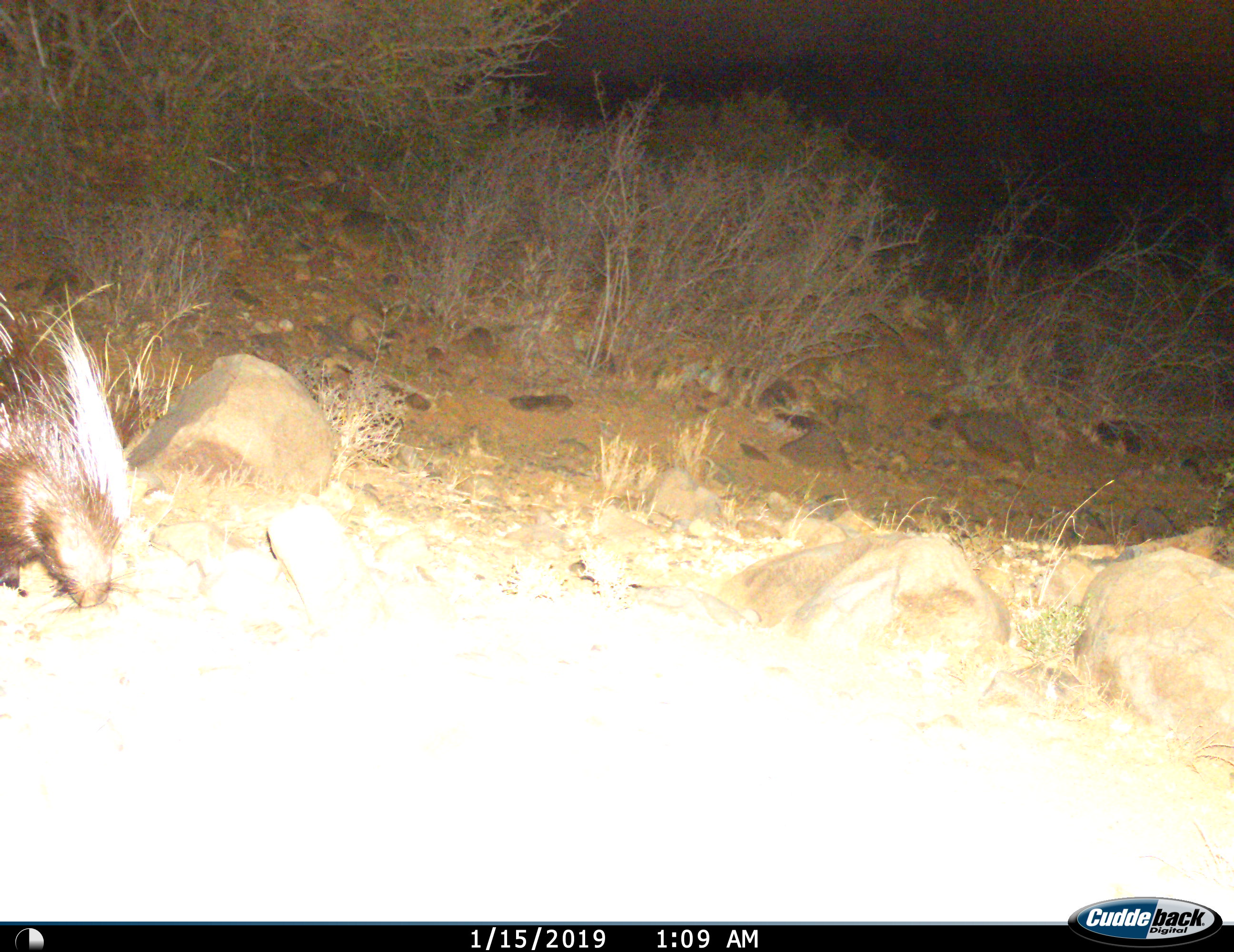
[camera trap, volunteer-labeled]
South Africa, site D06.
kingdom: Animalia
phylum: Chordata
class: Mammalia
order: Rodentia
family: Hystricidae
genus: Hystrix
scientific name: Hystrix africaeaustralis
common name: cape porcupine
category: porcupine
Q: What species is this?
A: Porcupine (cape porcupine) (Hystrix africaeaustralis).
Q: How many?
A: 1.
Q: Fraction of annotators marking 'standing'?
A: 33%.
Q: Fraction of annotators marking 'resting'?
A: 0%.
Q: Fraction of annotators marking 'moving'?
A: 33%.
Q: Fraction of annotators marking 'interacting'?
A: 0%.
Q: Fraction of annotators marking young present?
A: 0%.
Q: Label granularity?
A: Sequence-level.